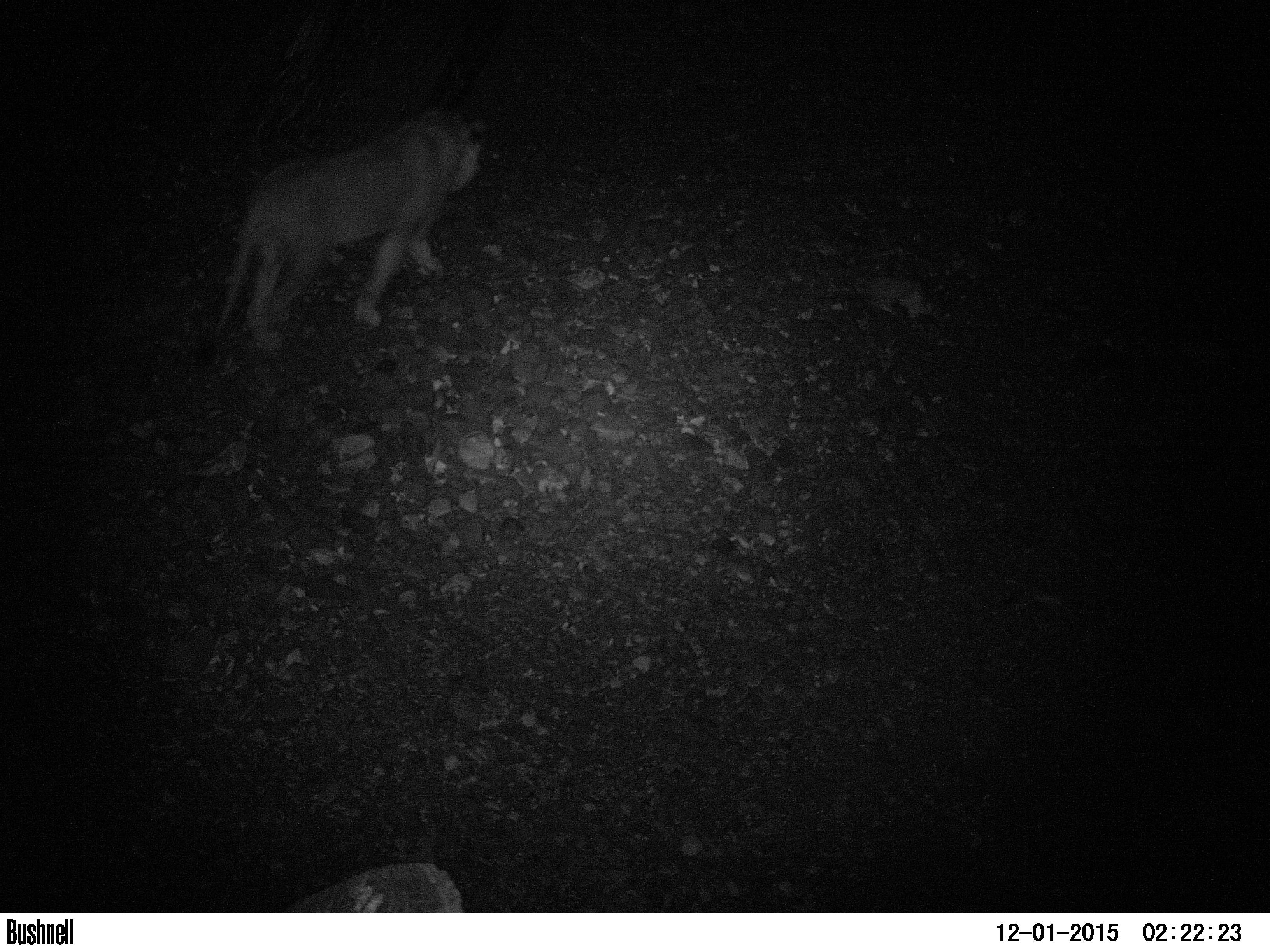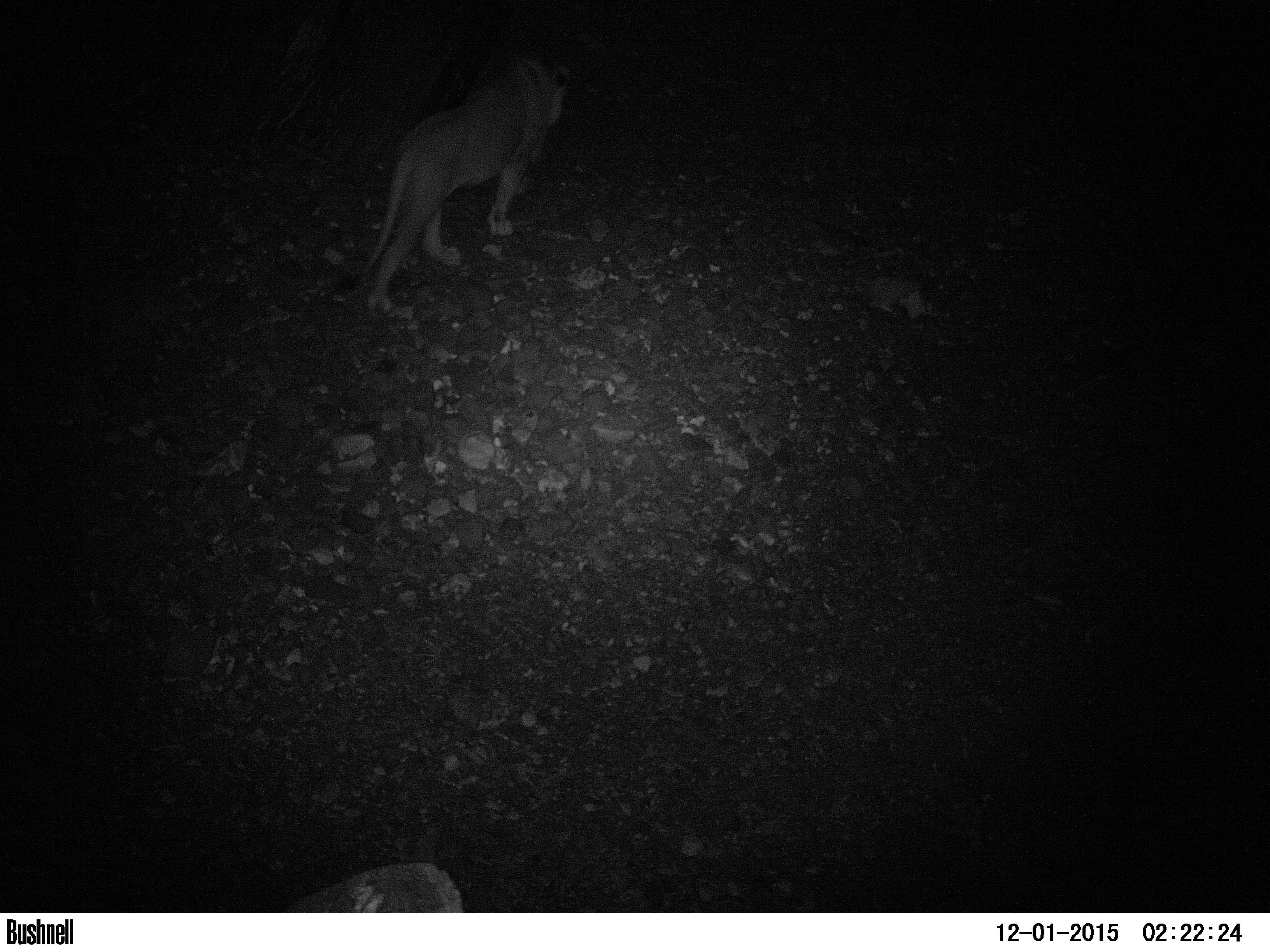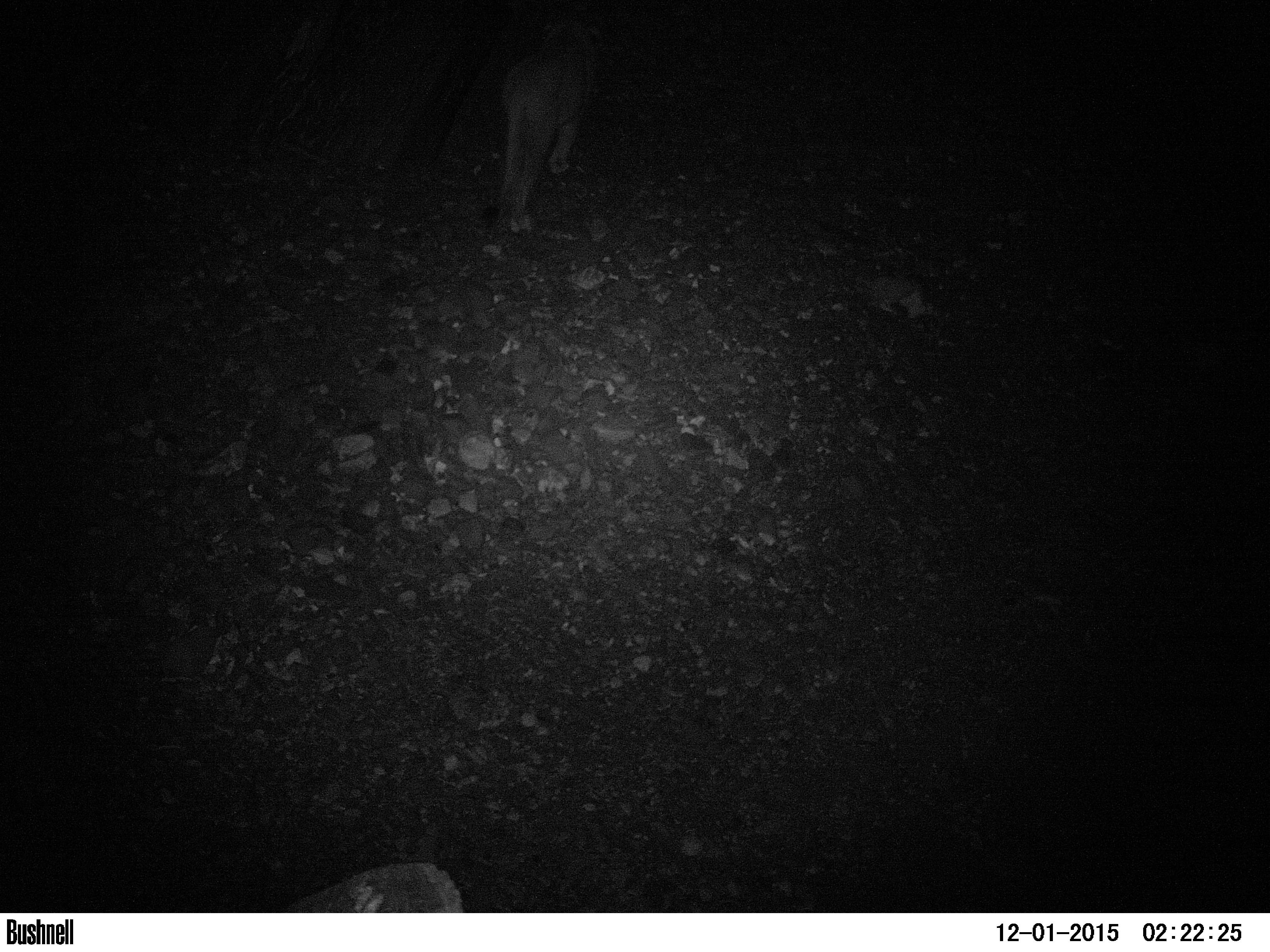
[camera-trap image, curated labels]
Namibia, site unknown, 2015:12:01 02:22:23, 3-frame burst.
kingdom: Animalia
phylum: Chordata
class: Mammalia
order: Carnivora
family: Felidae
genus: Panthera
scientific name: Panthera leo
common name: lion